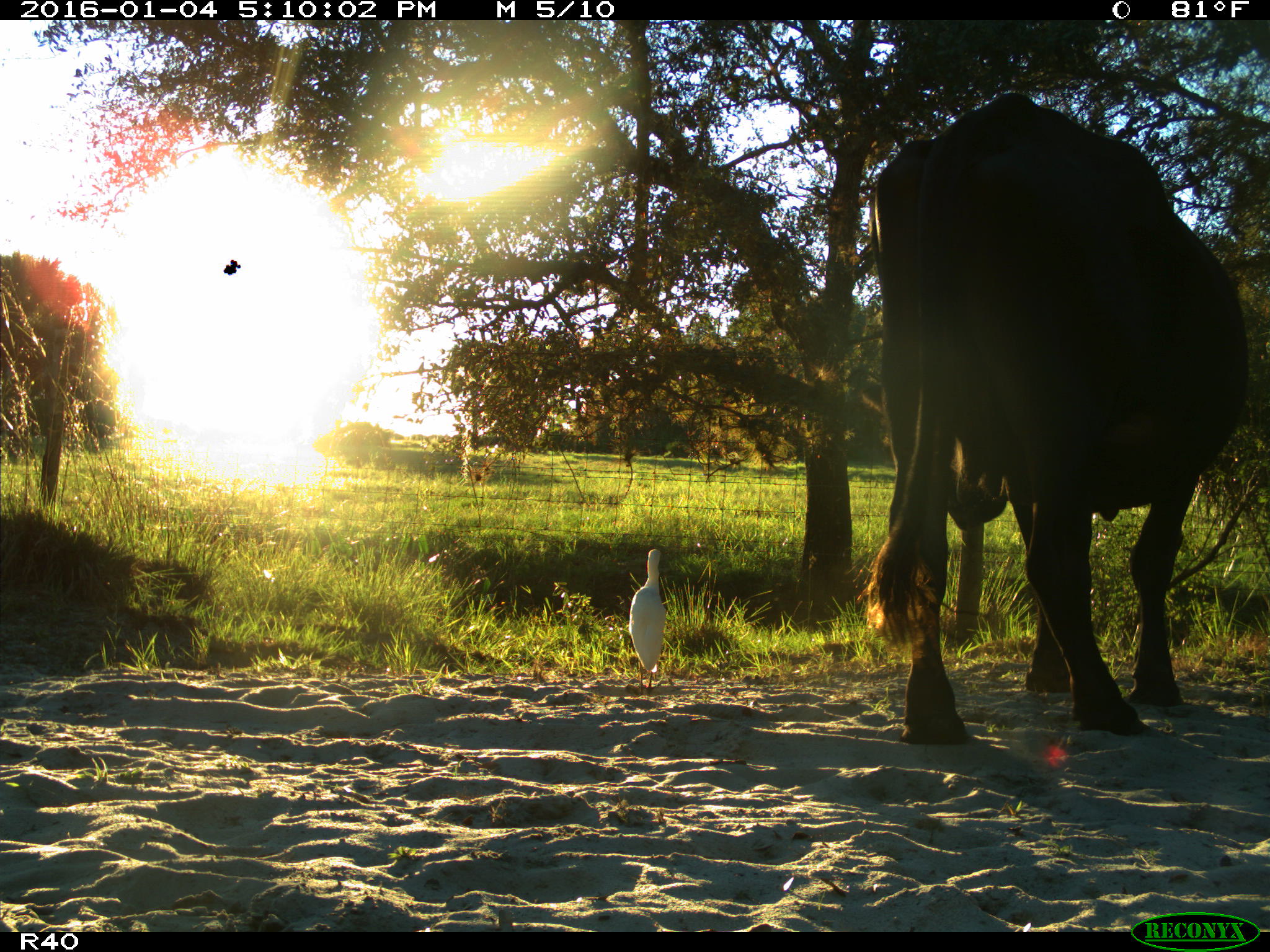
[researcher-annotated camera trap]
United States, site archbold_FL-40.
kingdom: Animalia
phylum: Chordata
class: Mammalia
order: Artiodactyla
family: Bovidae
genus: Bos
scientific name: Bos taurus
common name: domestic cow